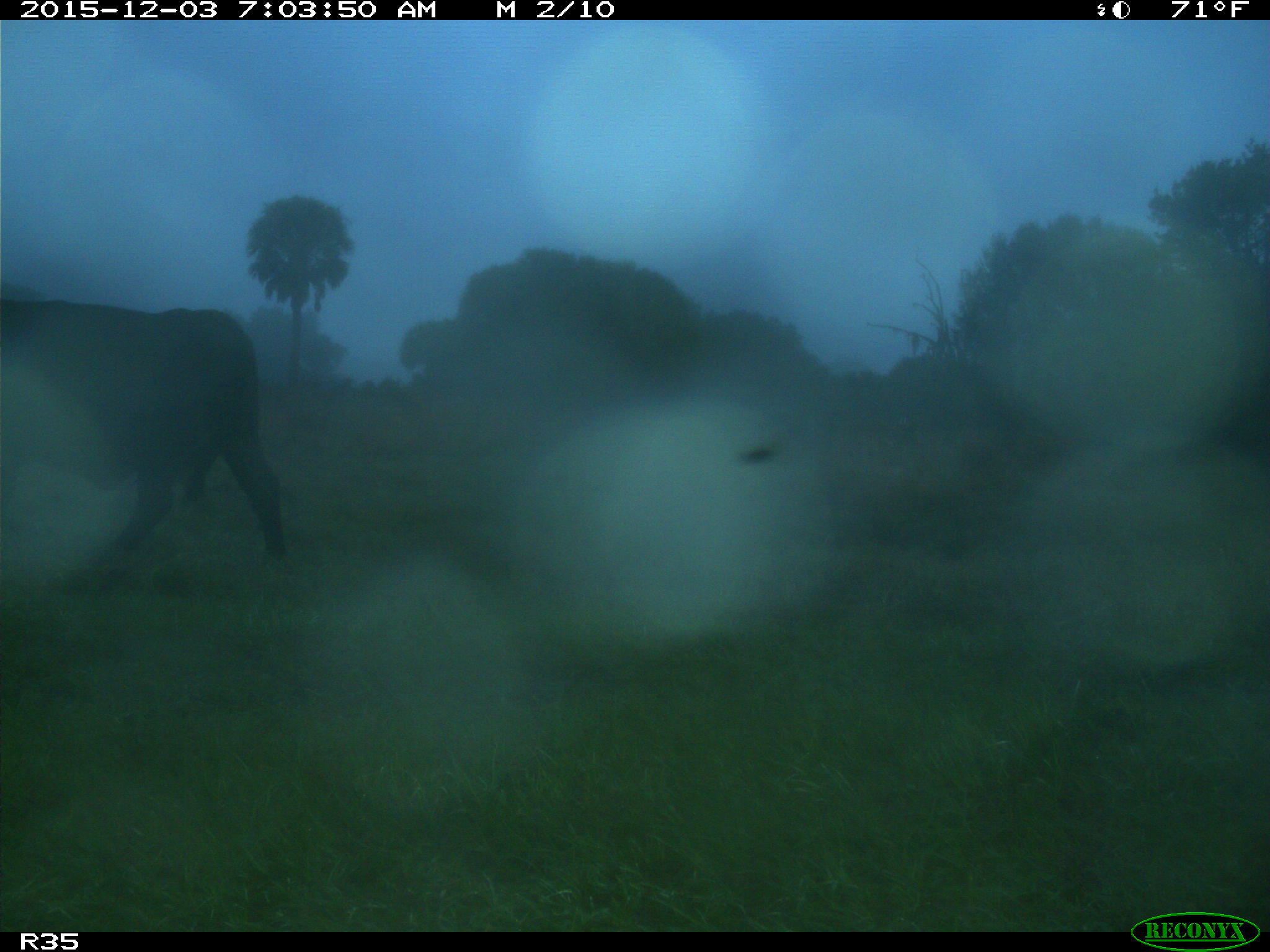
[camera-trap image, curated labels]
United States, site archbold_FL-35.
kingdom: Animalia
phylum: Chordata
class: Mammalia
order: Artiodactyla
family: Bovidae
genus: Bos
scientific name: Bos taurus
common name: domestic cow